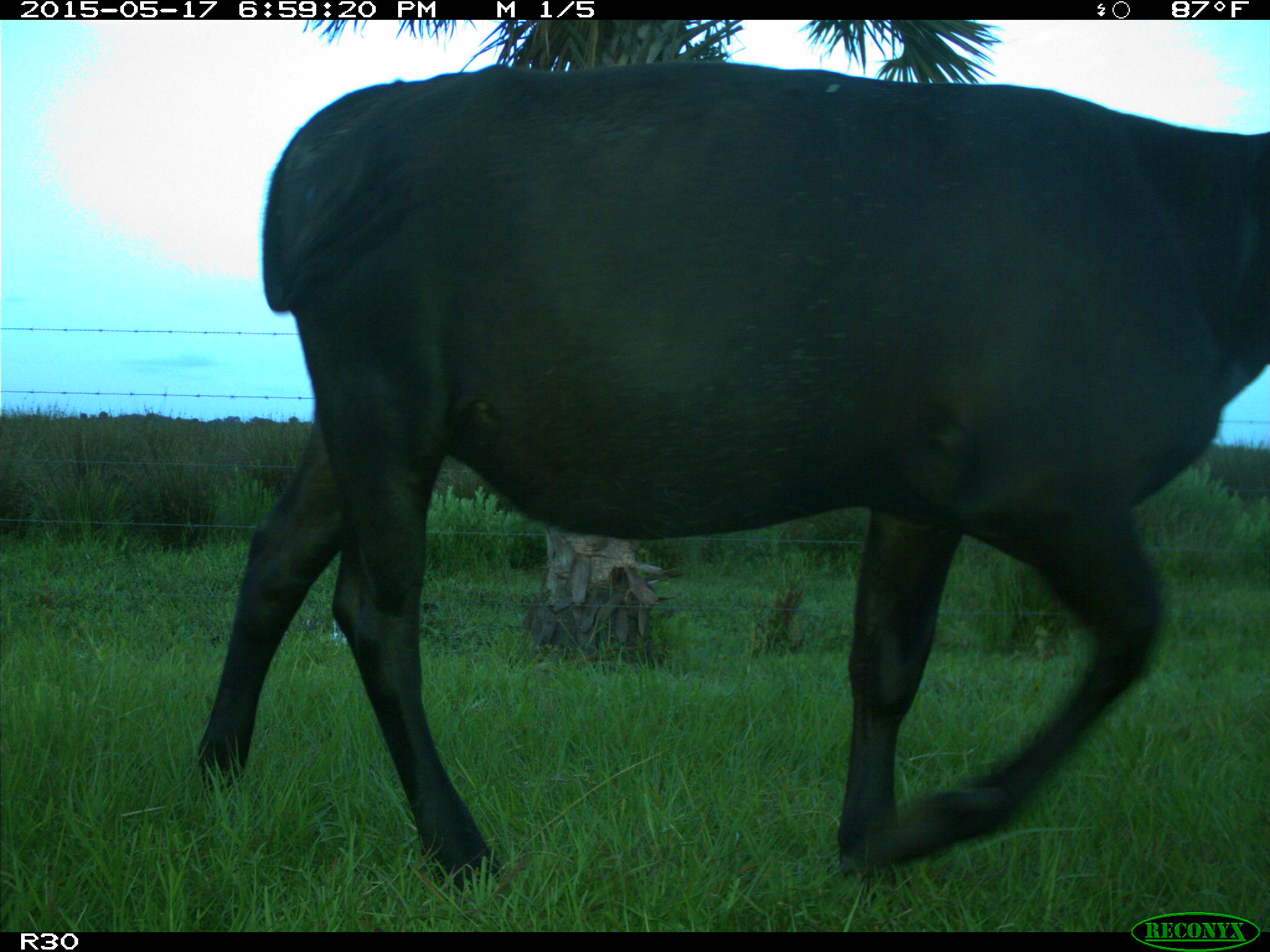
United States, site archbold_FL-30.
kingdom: Animalia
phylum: Chordata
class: Mammalia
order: Artiodactyla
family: Bovidae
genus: Bos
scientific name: Bos taurus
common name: domestic cow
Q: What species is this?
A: Bos taurus (domestic cow).